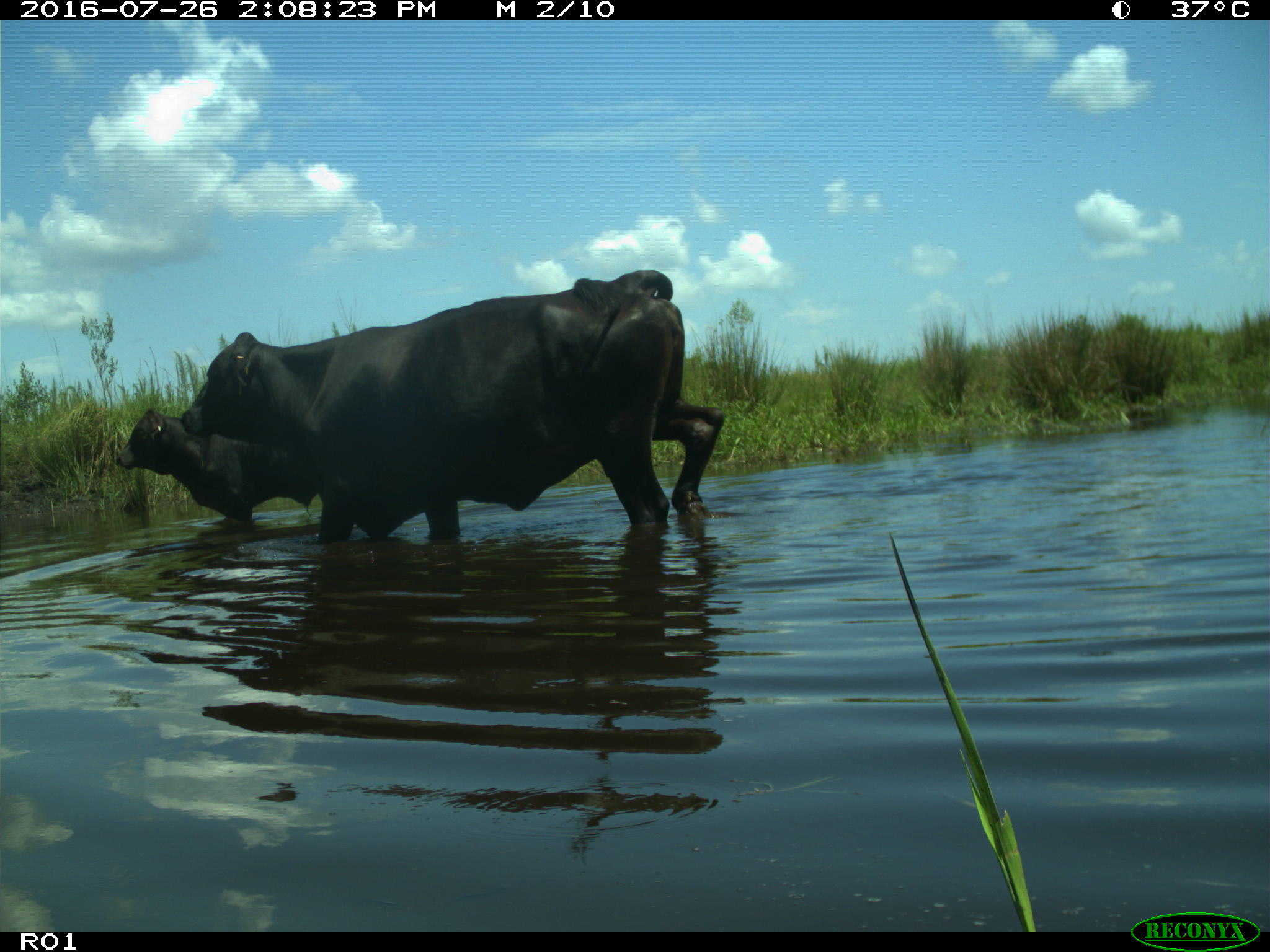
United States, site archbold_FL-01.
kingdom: Animalia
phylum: Chordata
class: Mammalia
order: Artiodactyla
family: Bovidae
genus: Bos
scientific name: Bos taurus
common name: domestic cow